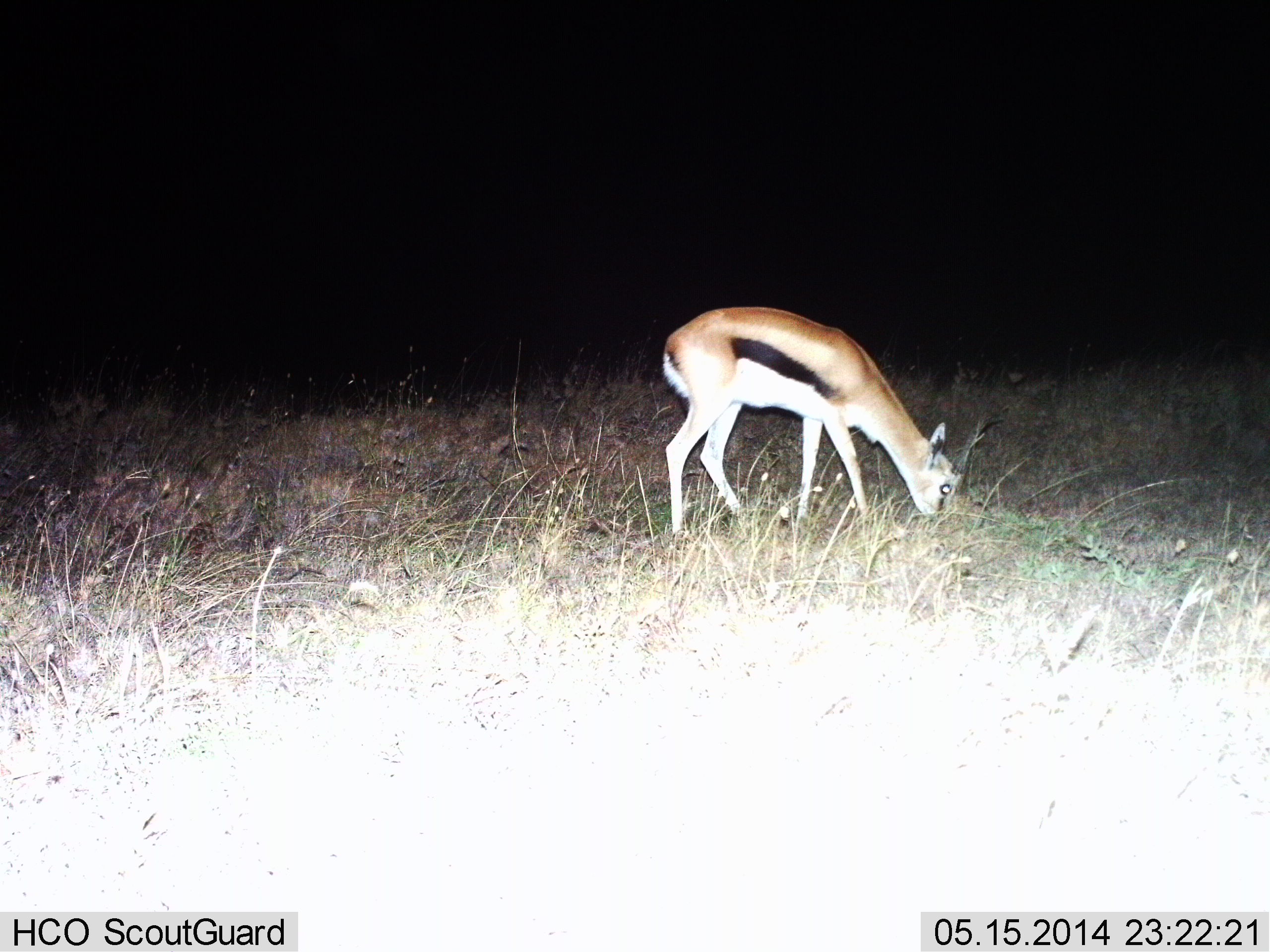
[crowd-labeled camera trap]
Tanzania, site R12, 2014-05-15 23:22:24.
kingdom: Animalia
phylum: Chordata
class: Mammalia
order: Artiodactyla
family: Bovidae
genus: Eudorcas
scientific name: Eudorcas thomsonii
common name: thomson's gazelle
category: gazellethomsons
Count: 1.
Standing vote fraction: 10%.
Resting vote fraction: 0%.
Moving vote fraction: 0%.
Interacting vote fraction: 0%.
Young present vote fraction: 0%.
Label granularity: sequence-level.